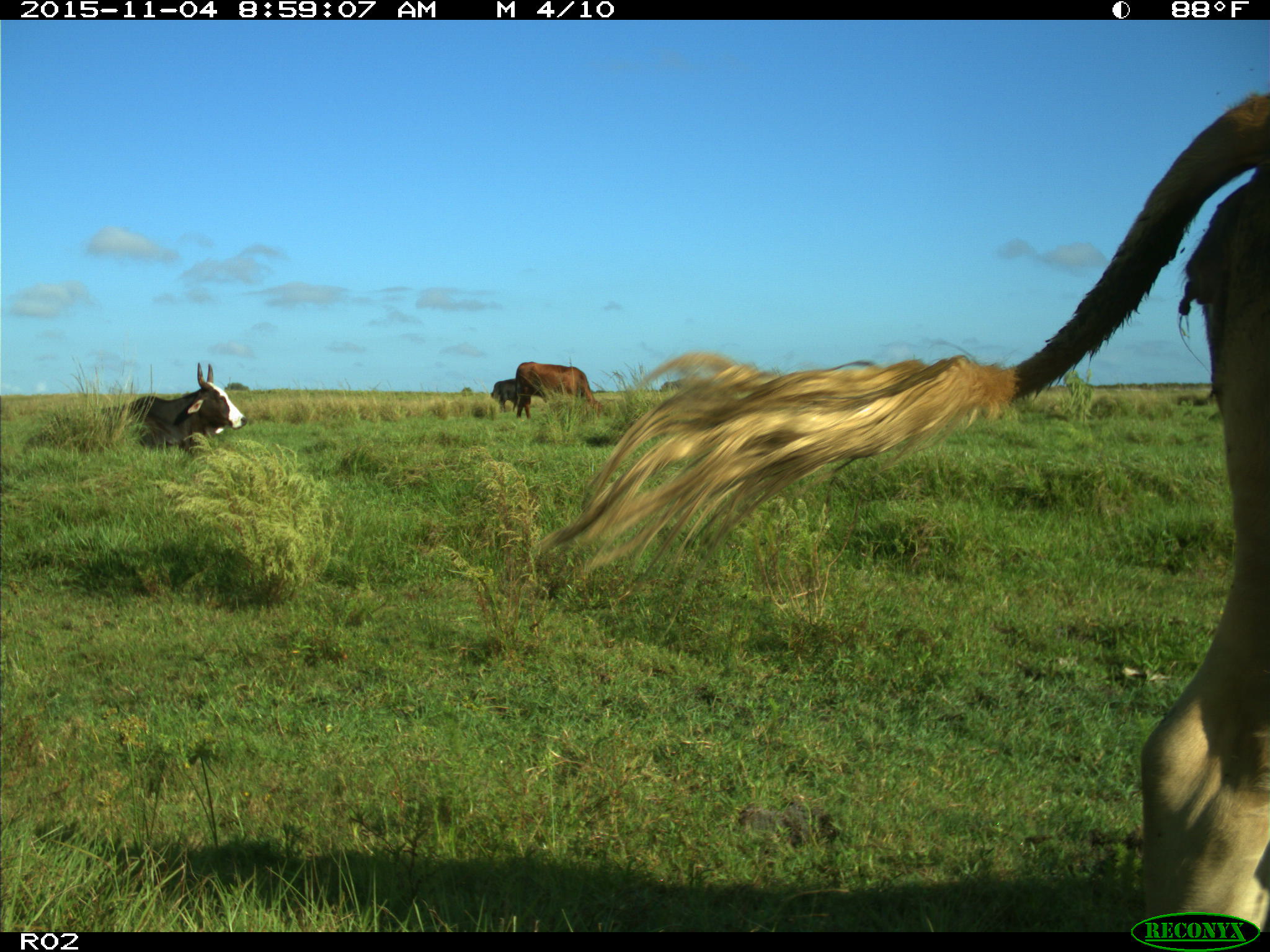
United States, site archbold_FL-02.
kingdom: Animalia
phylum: Chordata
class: Mammalia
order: Artiodactyla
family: Bovidae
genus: Bos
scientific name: Bos taurus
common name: domestic cow